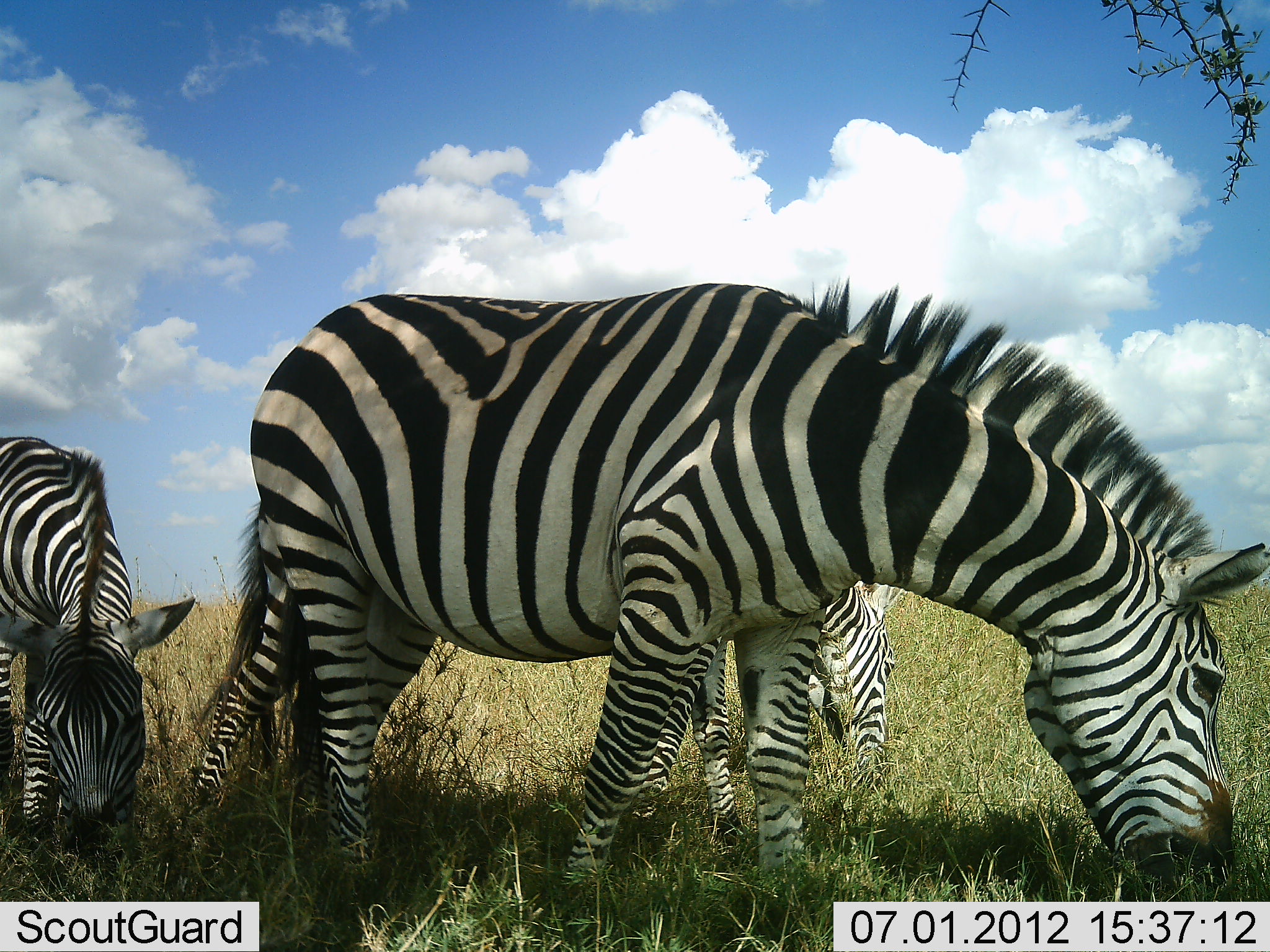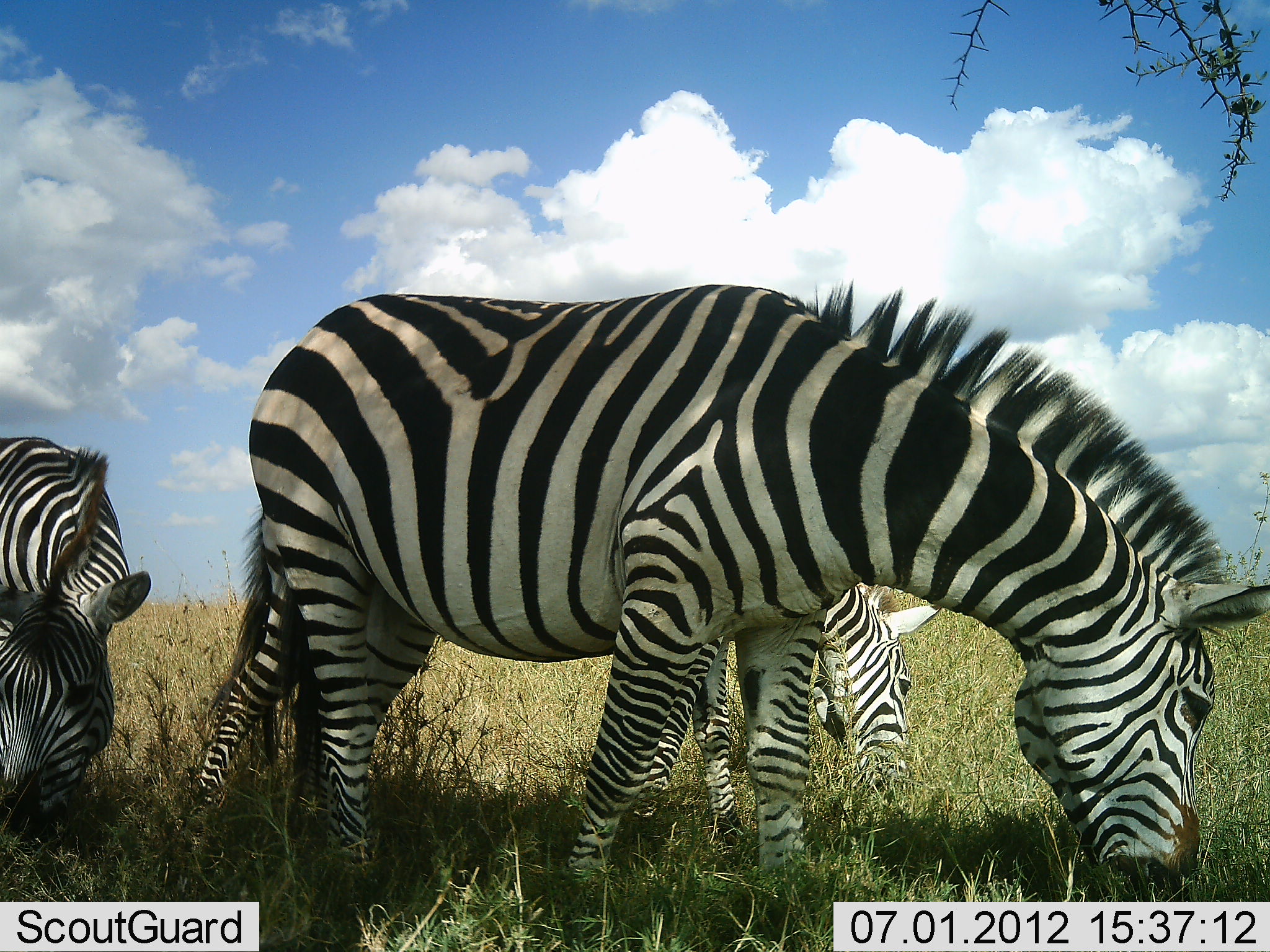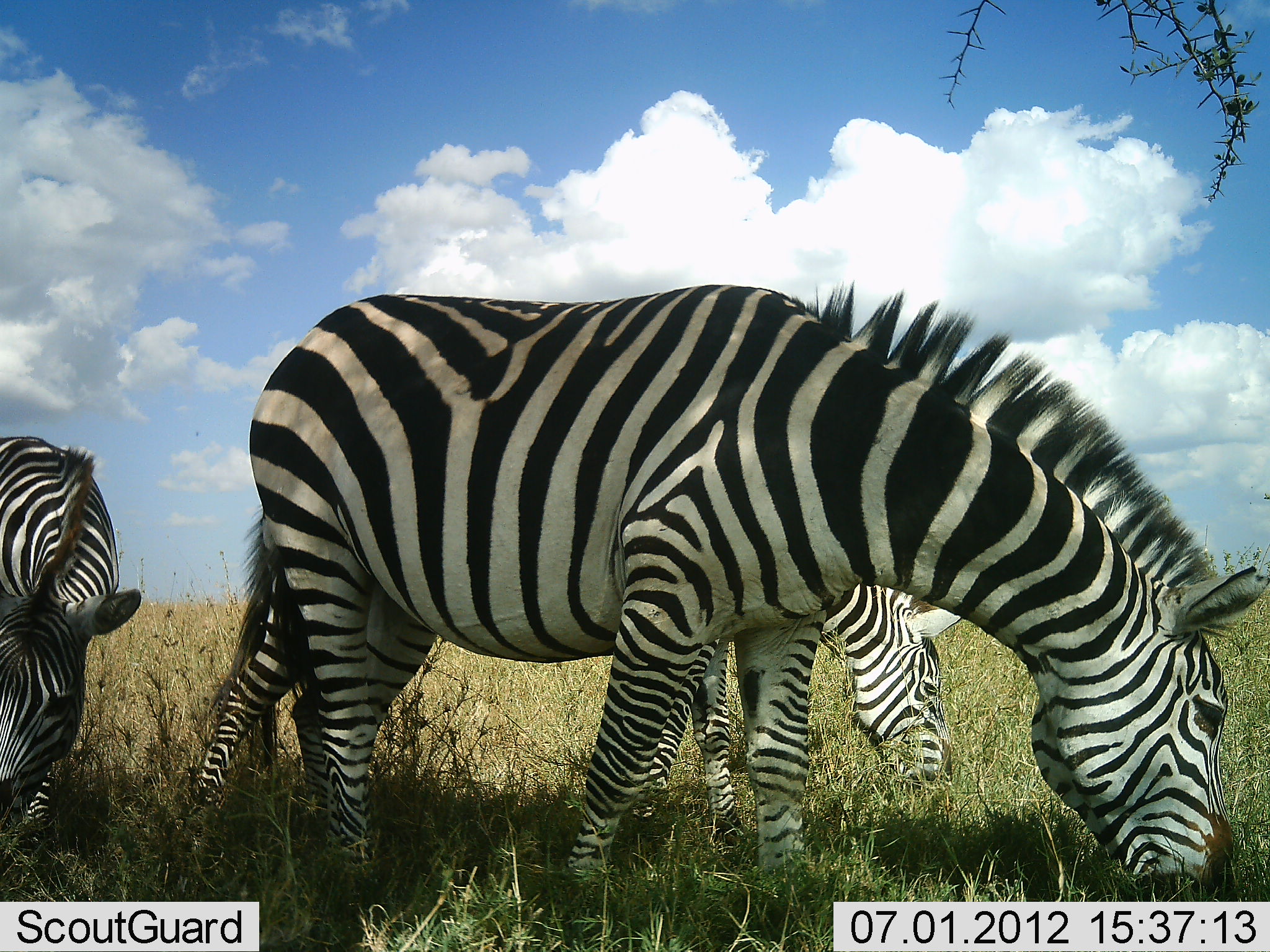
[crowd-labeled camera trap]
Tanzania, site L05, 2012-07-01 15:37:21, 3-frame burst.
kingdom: Animalia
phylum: Chordata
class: Mammalia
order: Perissodactyla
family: Equidae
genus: Equus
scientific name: Equus quagga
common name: plains zebra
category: zebra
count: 3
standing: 0%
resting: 0%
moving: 0%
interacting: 0%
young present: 0%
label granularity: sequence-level